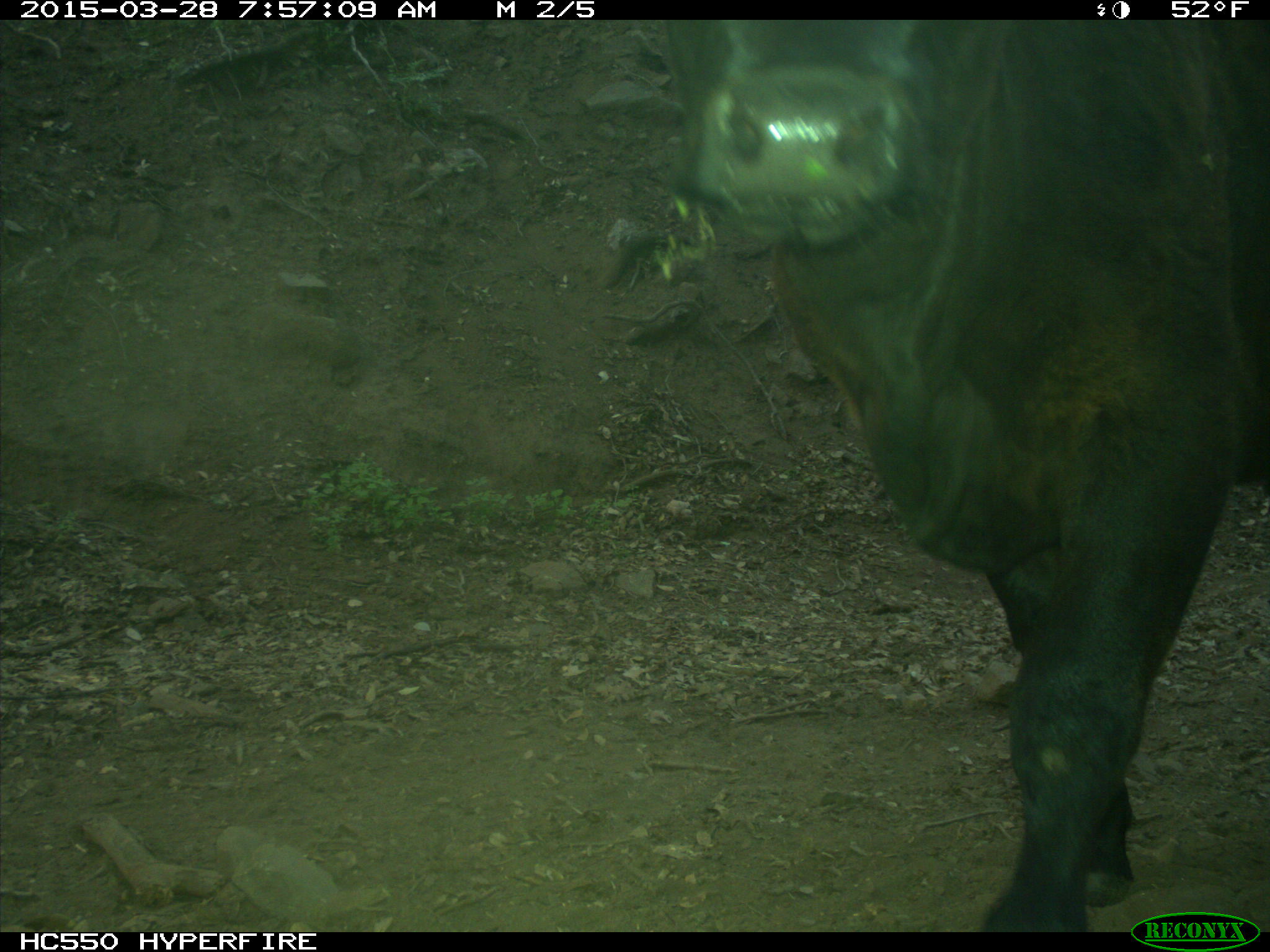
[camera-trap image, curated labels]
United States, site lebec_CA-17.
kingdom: Animalia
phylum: Chordata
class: Mammalia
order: Artiodactyla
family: Bovidae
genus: Bos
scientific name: Bos taurus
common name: domestic cow